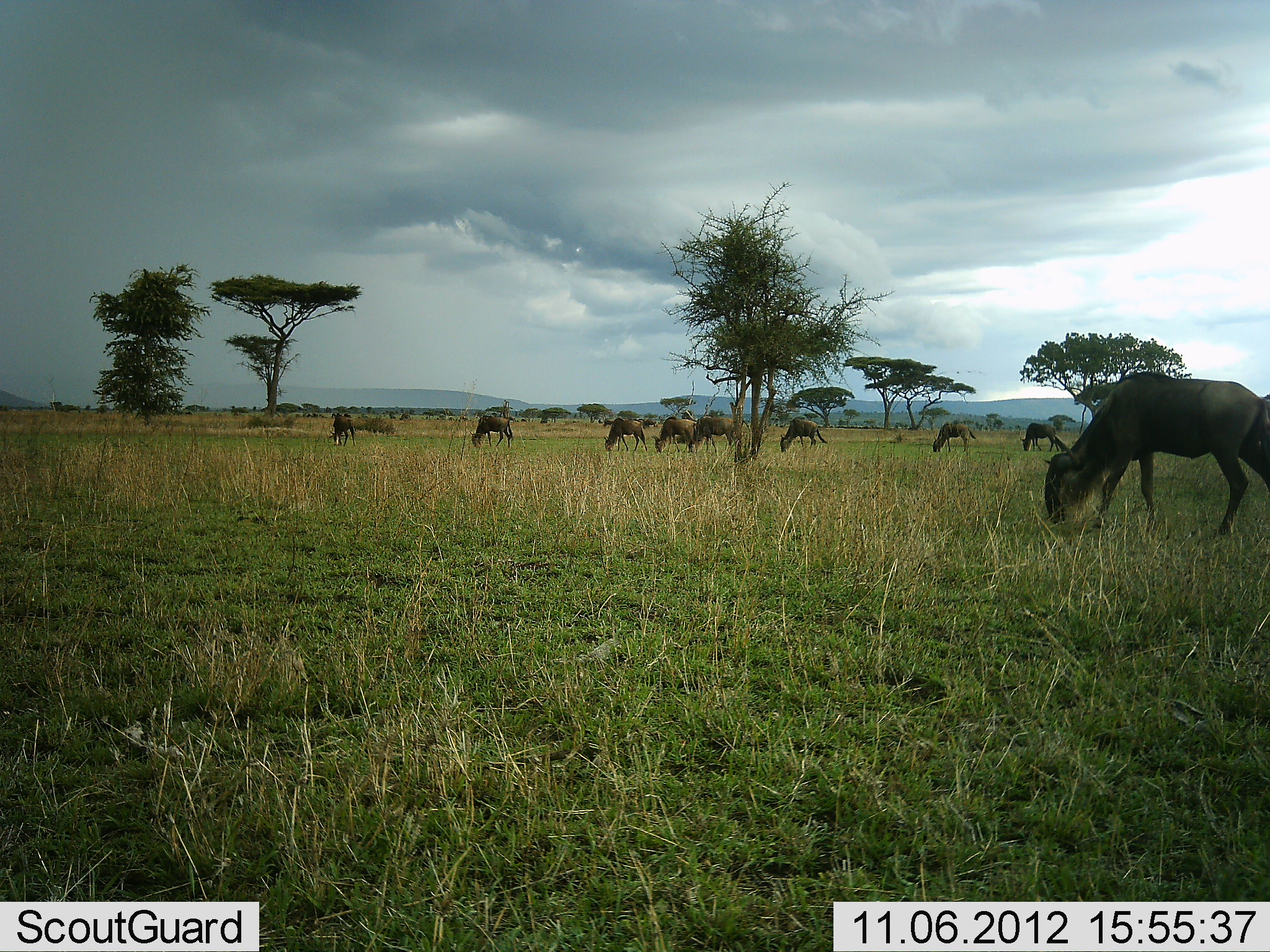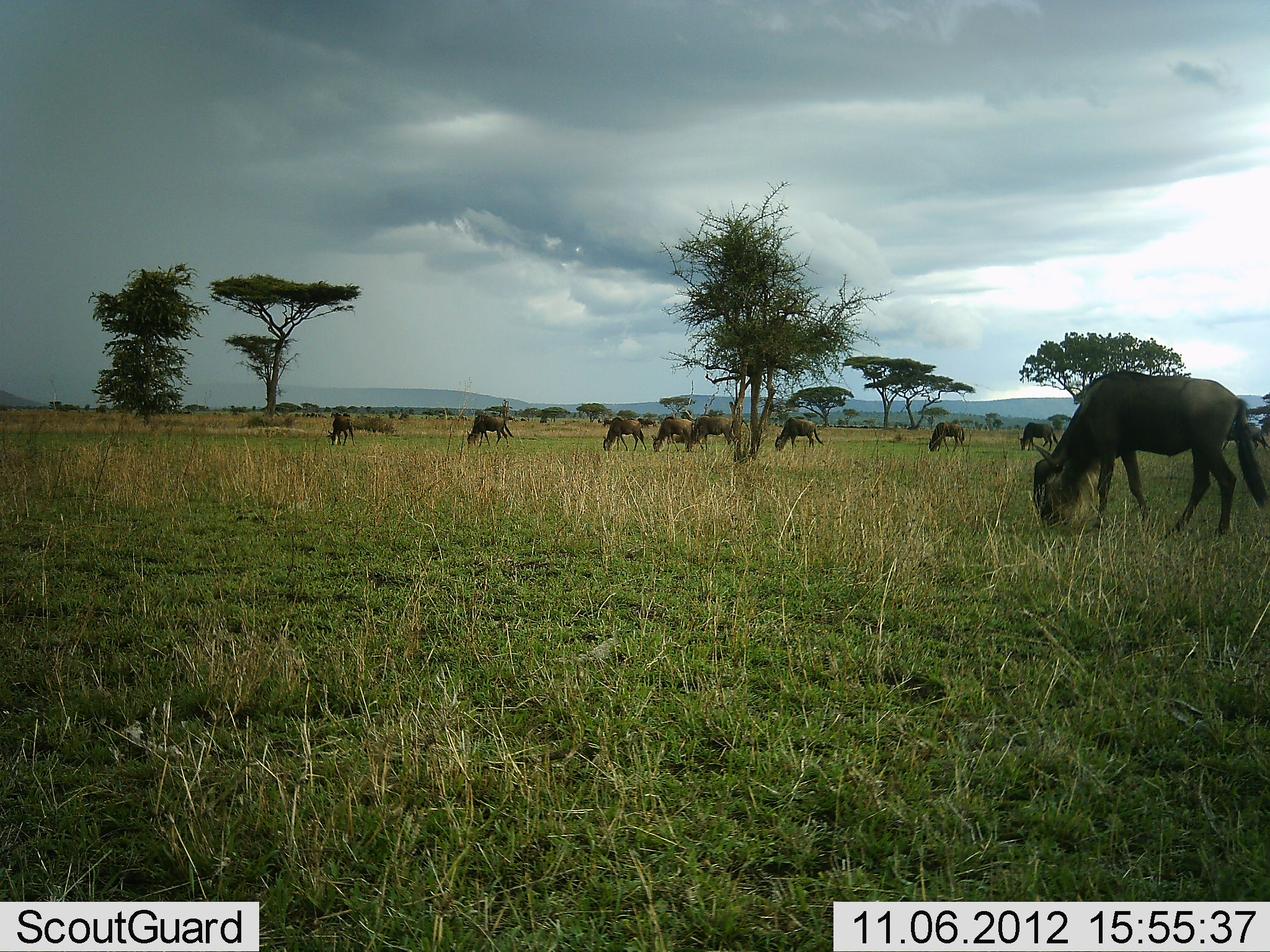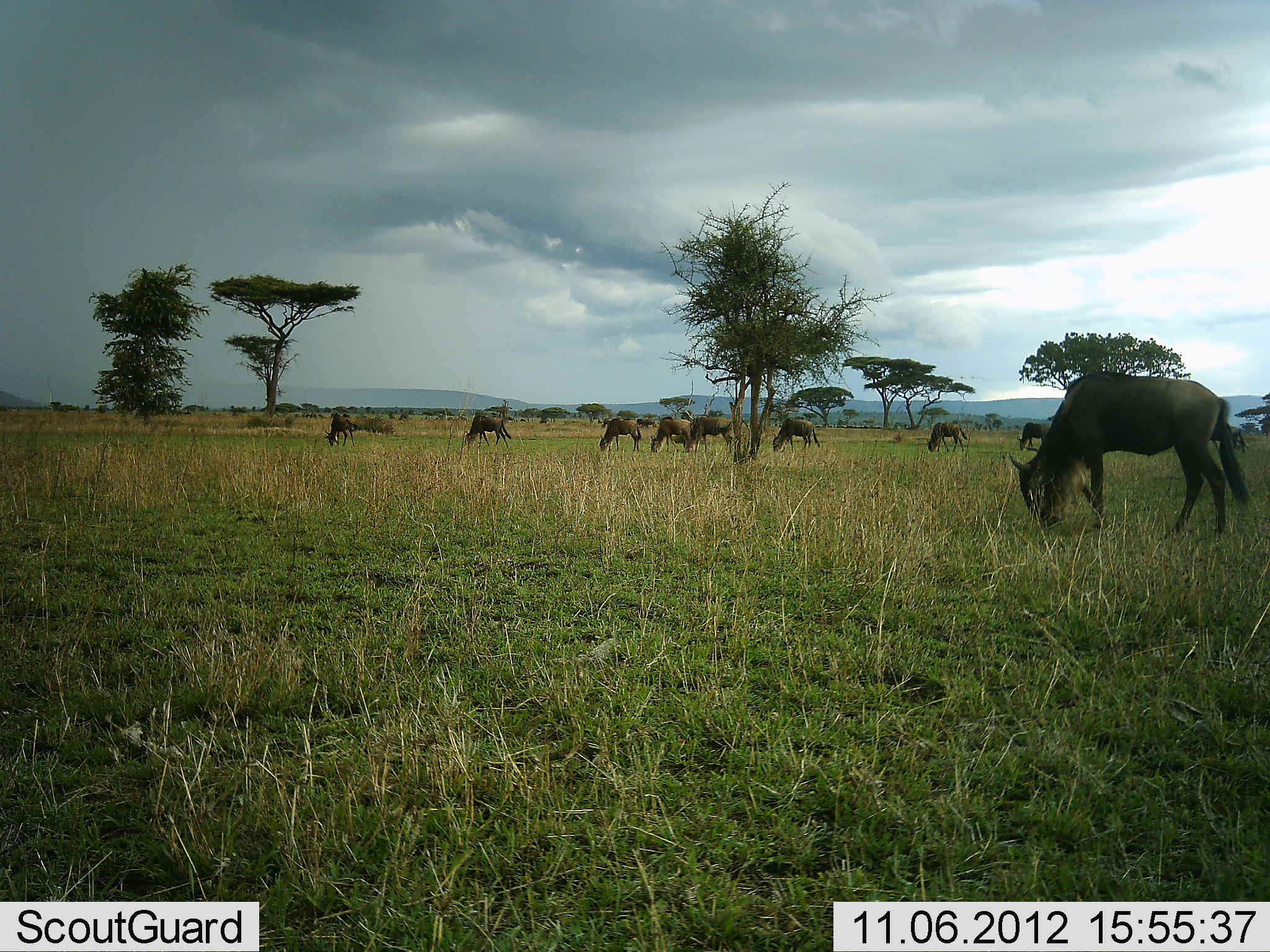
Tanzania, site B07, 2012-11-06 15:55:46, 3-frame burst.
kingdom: Animalia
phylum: Chordata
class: Mammalia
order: Artiodactyla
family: Bovidae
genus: Connochaetes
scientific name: Connochaetes taurinus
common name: blue wildebeest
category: wildebeest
Wildebeest (blue wildebeest) (Connochaetes taurinus), count 11-50. Behavior (volunteer vote fractions): standing 50%, resting 0%, moving 40%, interacting 0%. Young present (vote fraction): 0%. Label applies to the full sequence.